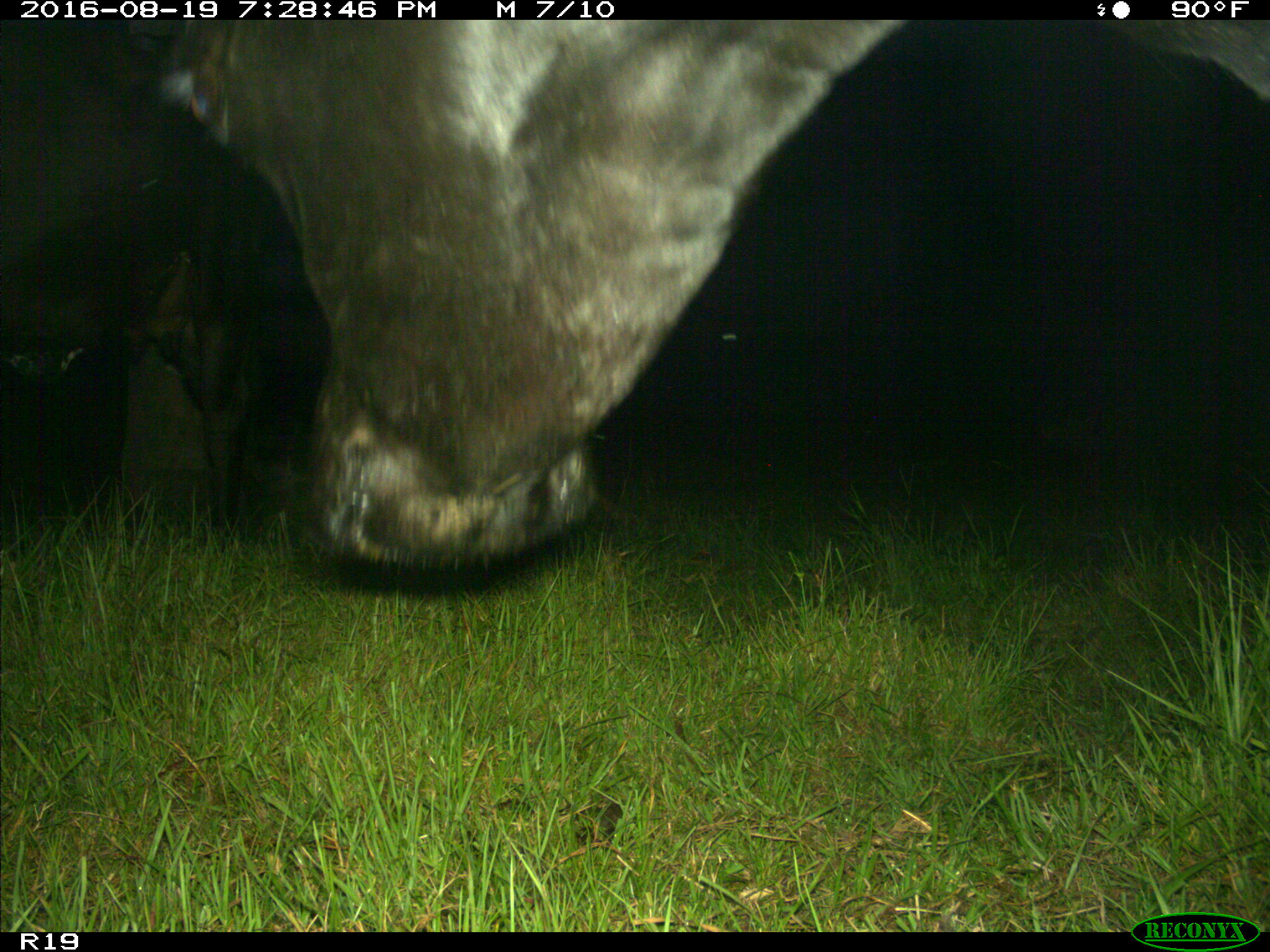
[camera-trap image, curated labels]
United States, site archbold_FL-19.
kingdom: Animalia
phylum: Chordata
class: Mammalia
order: Artiodactyla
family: Bovidae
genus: Bos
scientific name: Bos taurus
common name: domestic cow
Bos taurus (domestic cow).